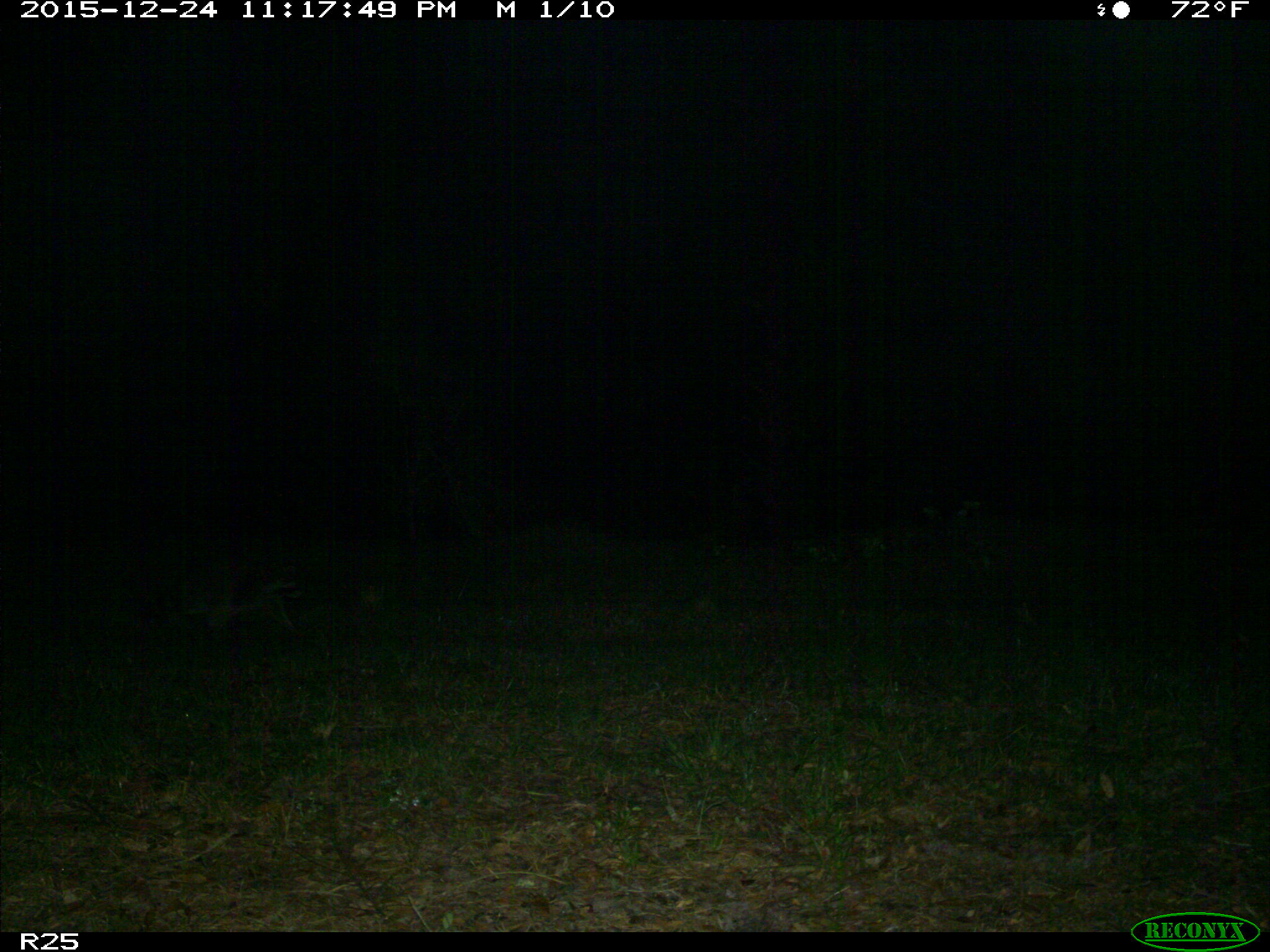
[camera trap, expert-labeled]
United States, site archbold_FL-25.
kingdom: Animalia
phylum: Chordata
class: Mammalia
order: Carnivora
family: Procyonidae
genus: Procyon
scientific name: Procyon lotor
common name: common raccoon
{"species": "Procyon lotor (common raccoon)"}